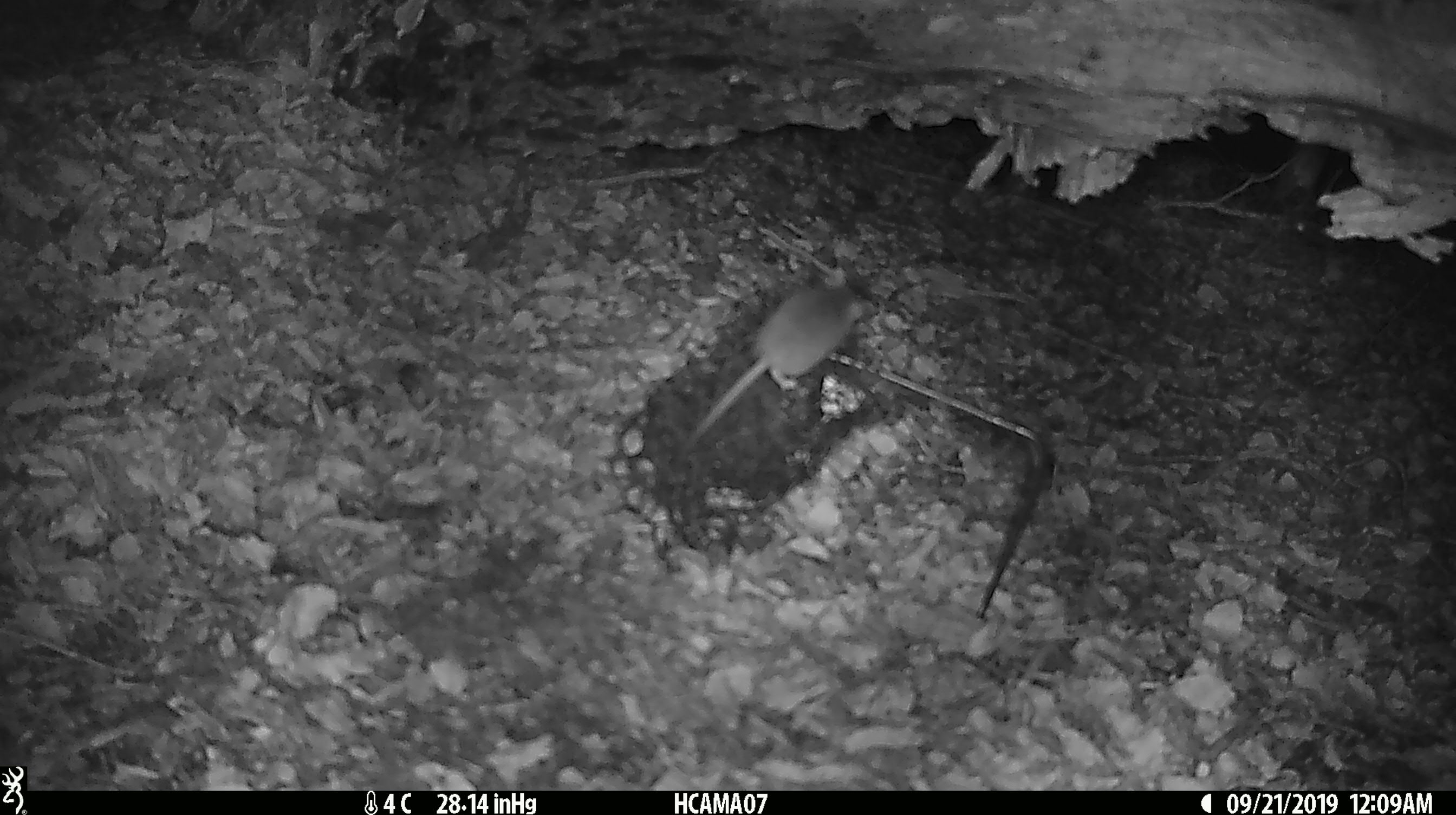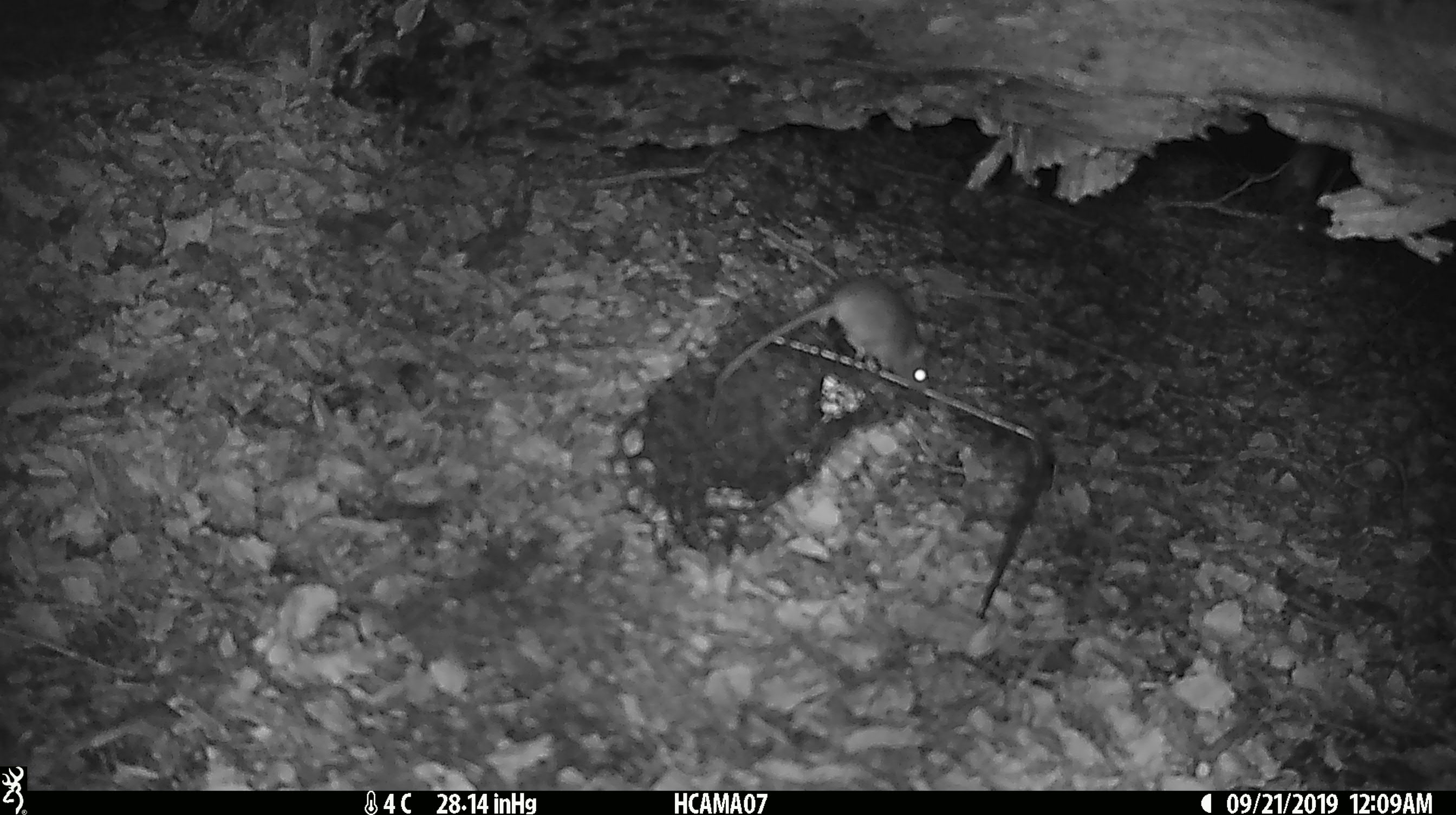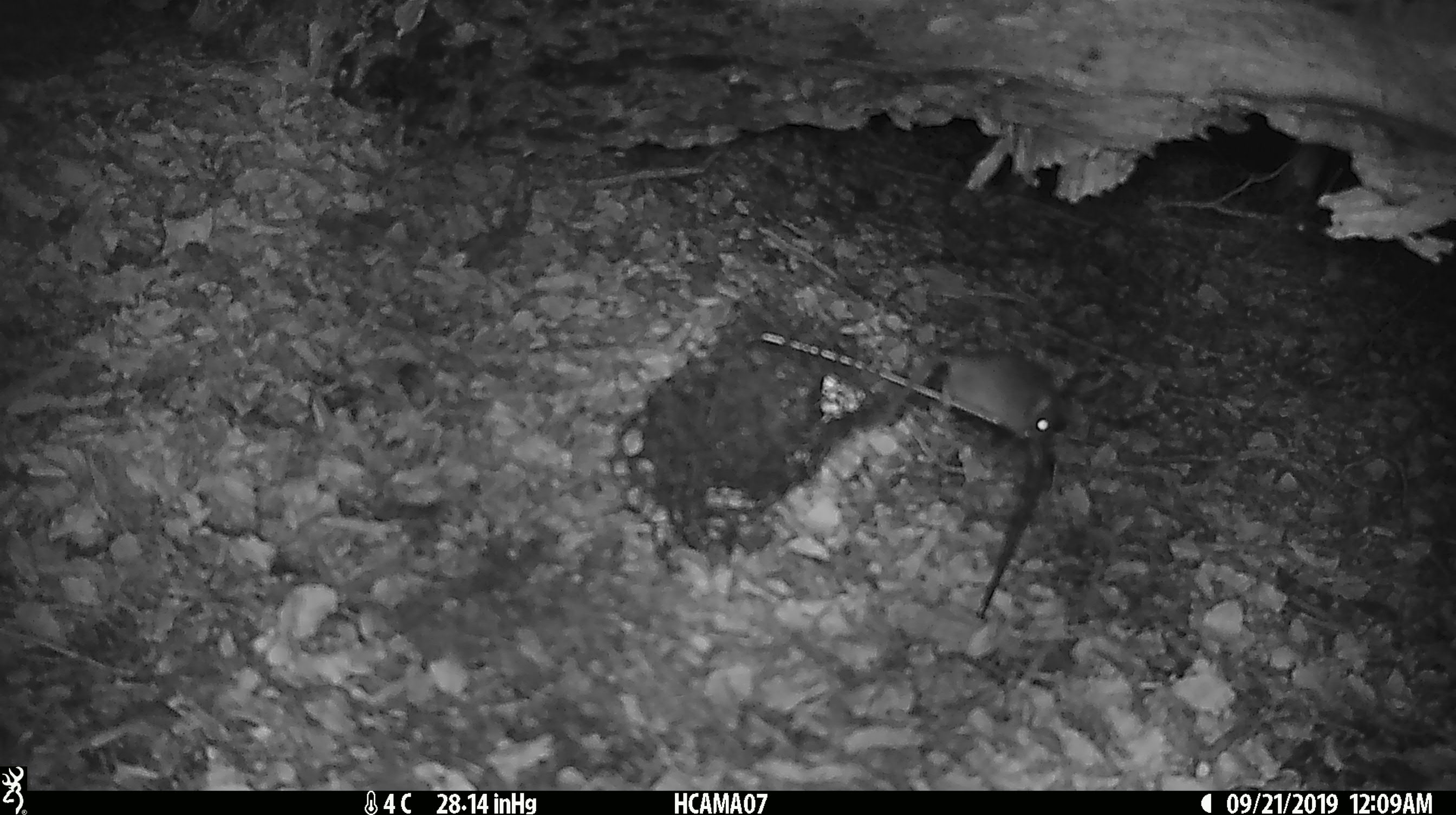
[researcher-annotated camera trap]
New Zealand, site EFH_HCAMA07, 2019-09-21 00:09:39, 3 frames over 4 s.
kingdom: Animalia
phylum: Chordata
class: Mammalia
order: Rodentia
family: Muridae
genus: Mus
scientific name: Mus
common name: mouse